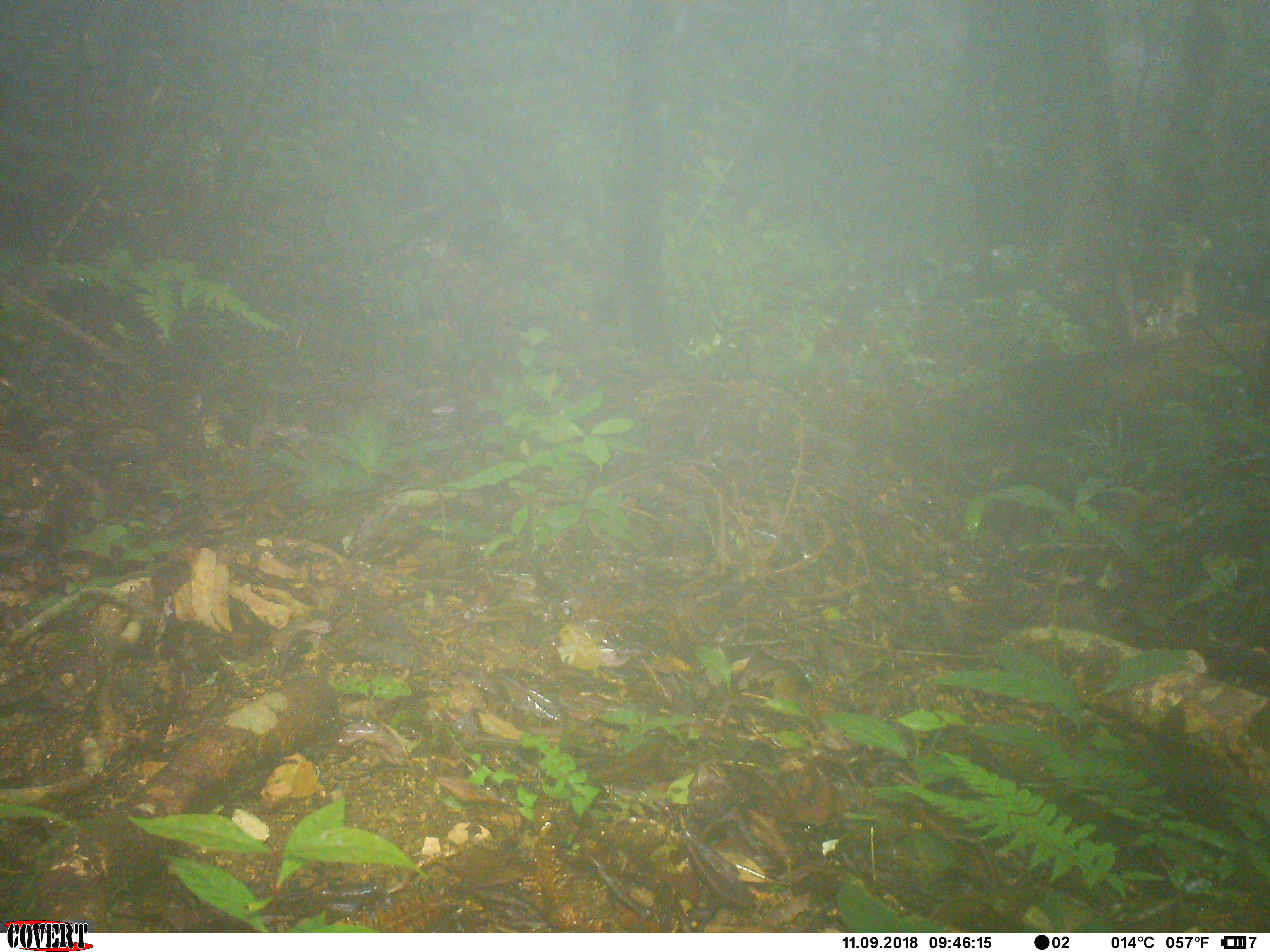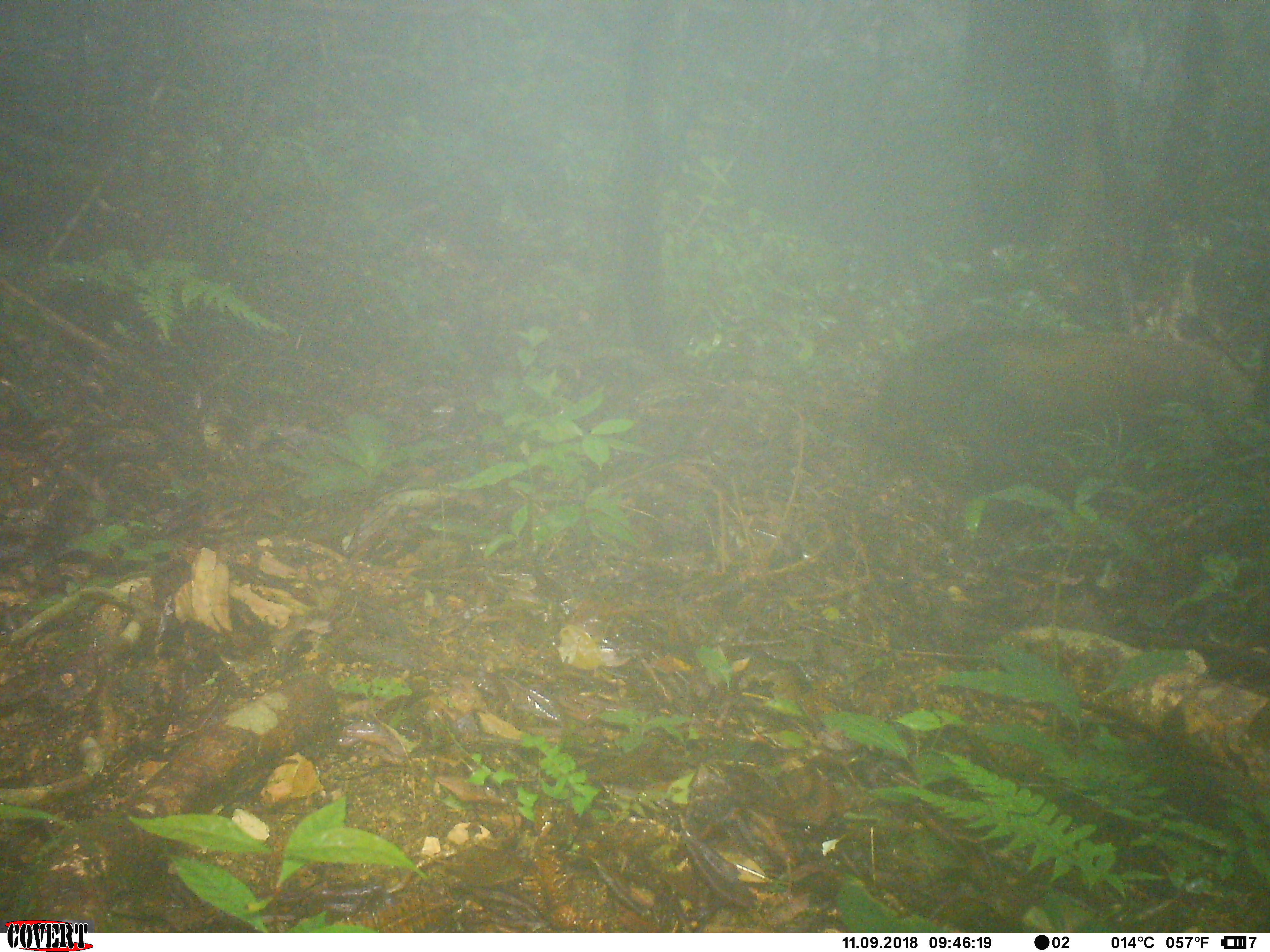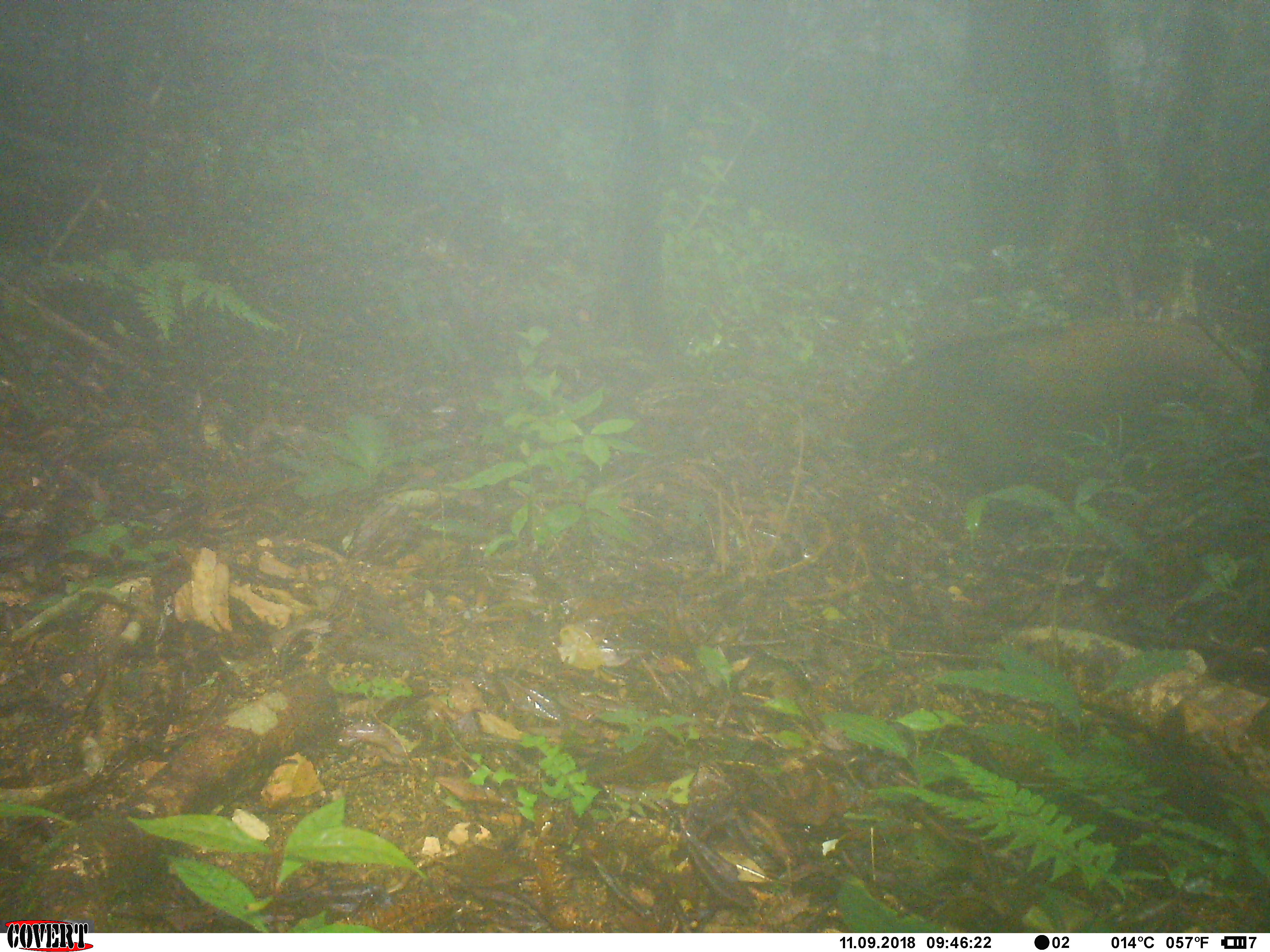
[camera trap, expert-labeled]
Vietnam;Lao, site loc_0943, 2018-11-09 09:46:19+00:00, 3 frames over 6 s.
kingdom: Animalia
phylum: Chordata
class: Mammalia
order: Artiodactyla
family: Suidae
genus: Sus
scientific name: Sus scrofa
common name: eurasian wild pig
Eurasian wild pig (Sus scrofa). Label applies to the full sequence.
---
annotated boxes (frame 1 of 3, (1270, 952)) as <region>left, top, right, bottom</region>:
eurasian wild pig: <region>930, 315, 1270, 440</region>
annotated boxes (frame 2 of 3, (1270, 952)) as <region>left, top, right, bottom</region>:
eurasian wild pig: <region>869, 323, 1254, 488</region>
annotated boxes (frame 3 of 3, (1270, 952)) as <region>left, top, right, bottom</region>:
eurasian wild pig: <region>848, 316, 1257, 482</region>